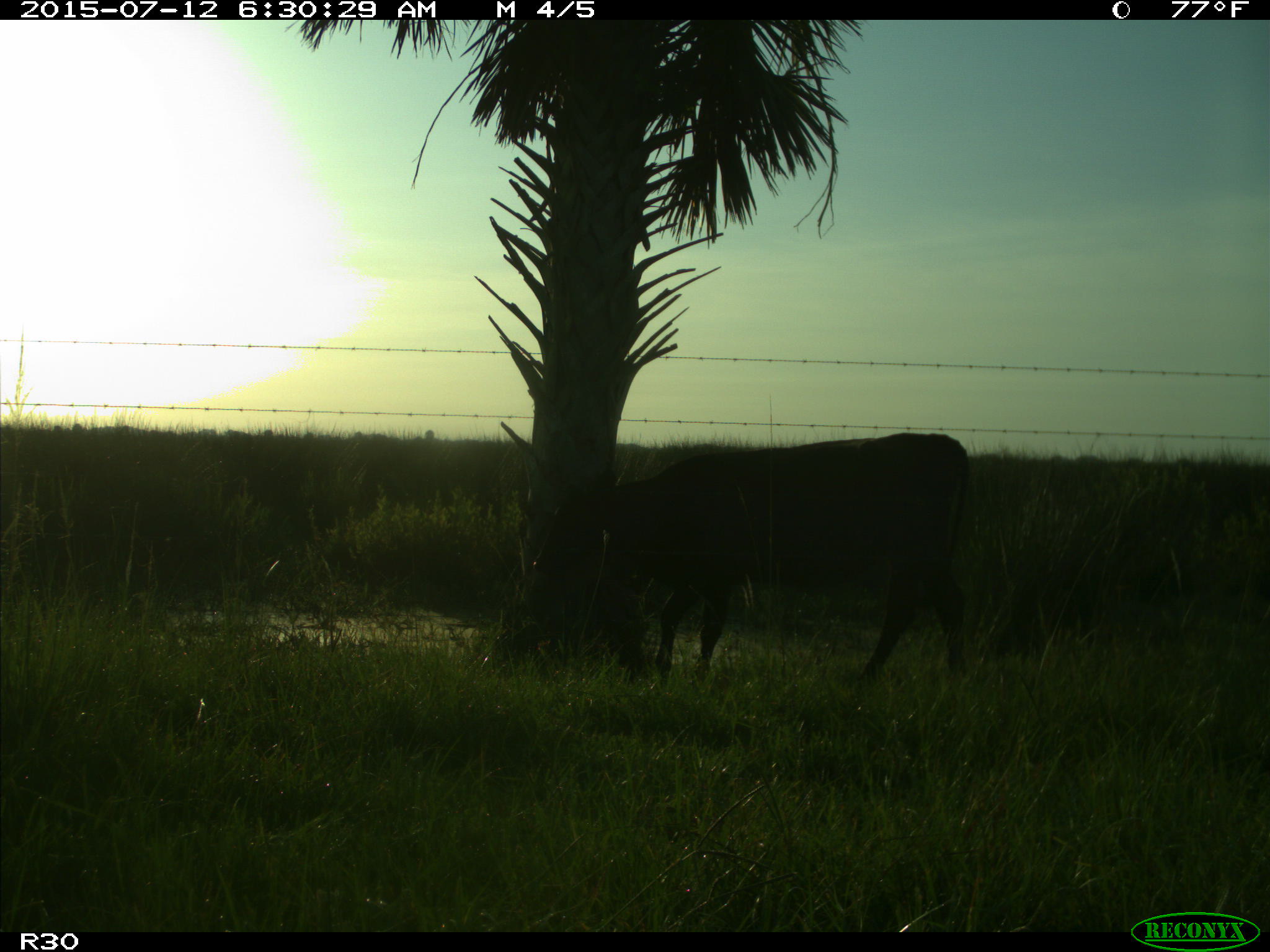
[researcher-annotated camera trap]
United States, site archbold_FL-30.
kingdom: Animalia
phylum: Chordata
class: Mammalia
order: Artiodactyla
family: Bovidae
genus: Bos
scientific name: Bos taurus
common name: domestic cow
Bos taurus (domestic cow).